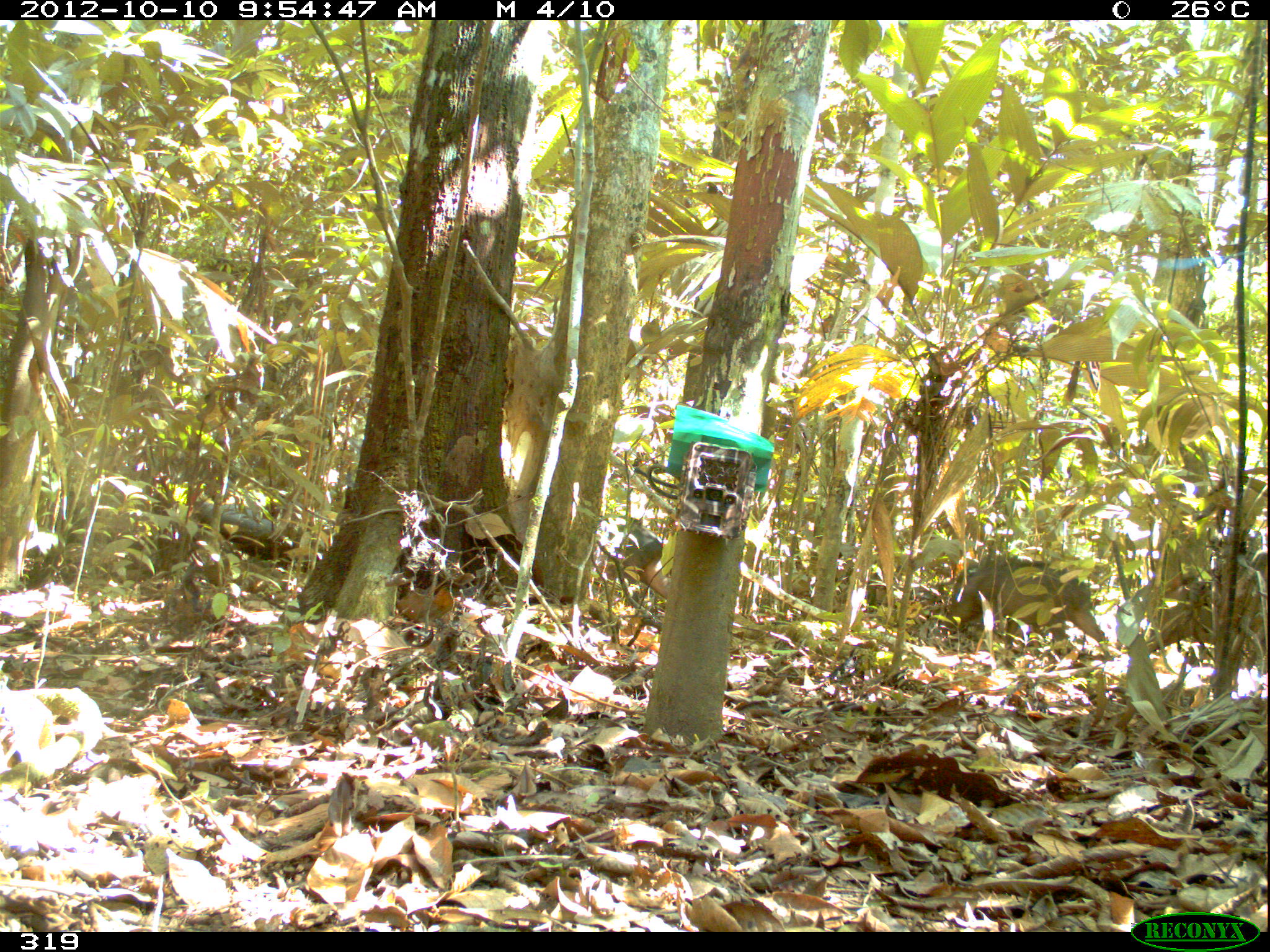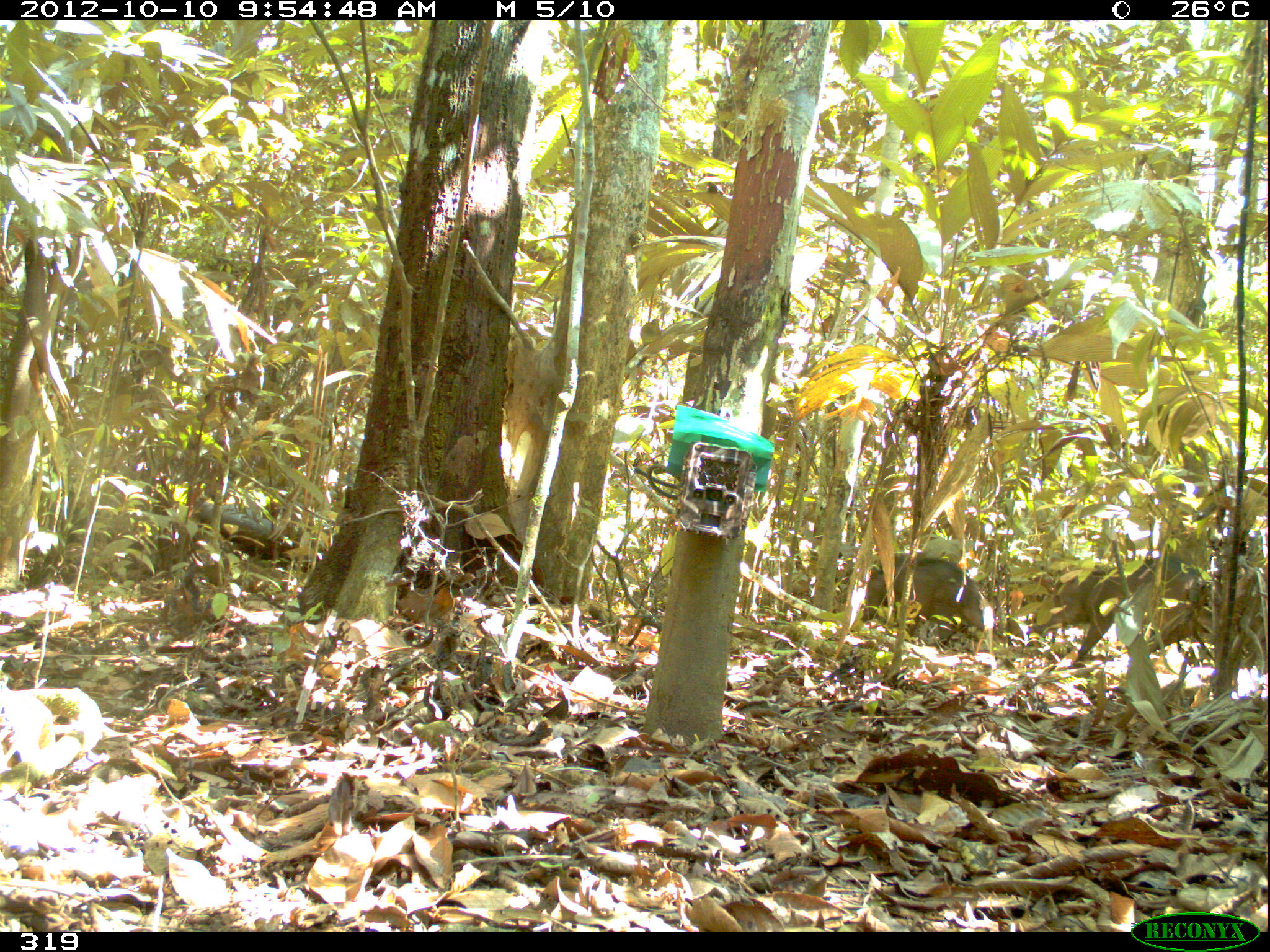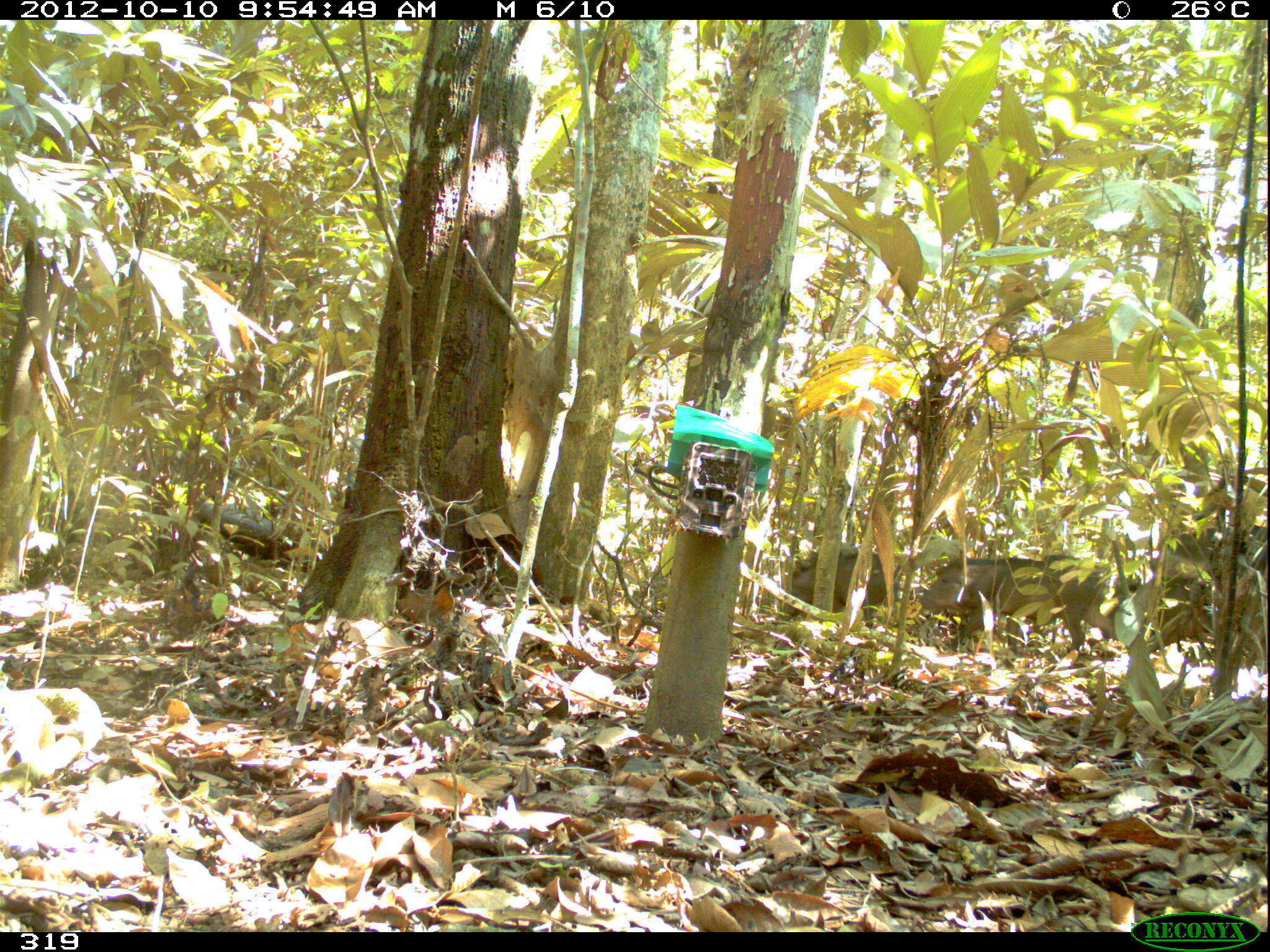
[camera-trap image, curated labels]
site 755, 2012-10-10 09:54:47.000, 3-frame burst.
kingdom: Animalia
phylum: Chordata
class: Mammalia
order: Artiodactyla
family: Tayassuidae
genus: Tayassu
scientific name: Tayassu pecari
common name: white-lipped peccary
Tayassu pecari (white-lipped peccary).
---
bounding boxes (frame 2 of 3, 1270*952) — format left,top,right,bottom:
tayassu pecari: 1024,554,1210,668; 860,552,1006,646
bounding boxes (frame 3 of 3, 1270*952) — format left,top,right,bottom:
tayassu pecari: 1138,478,1269,660; 918,554,1122,656; 769,547,902,629